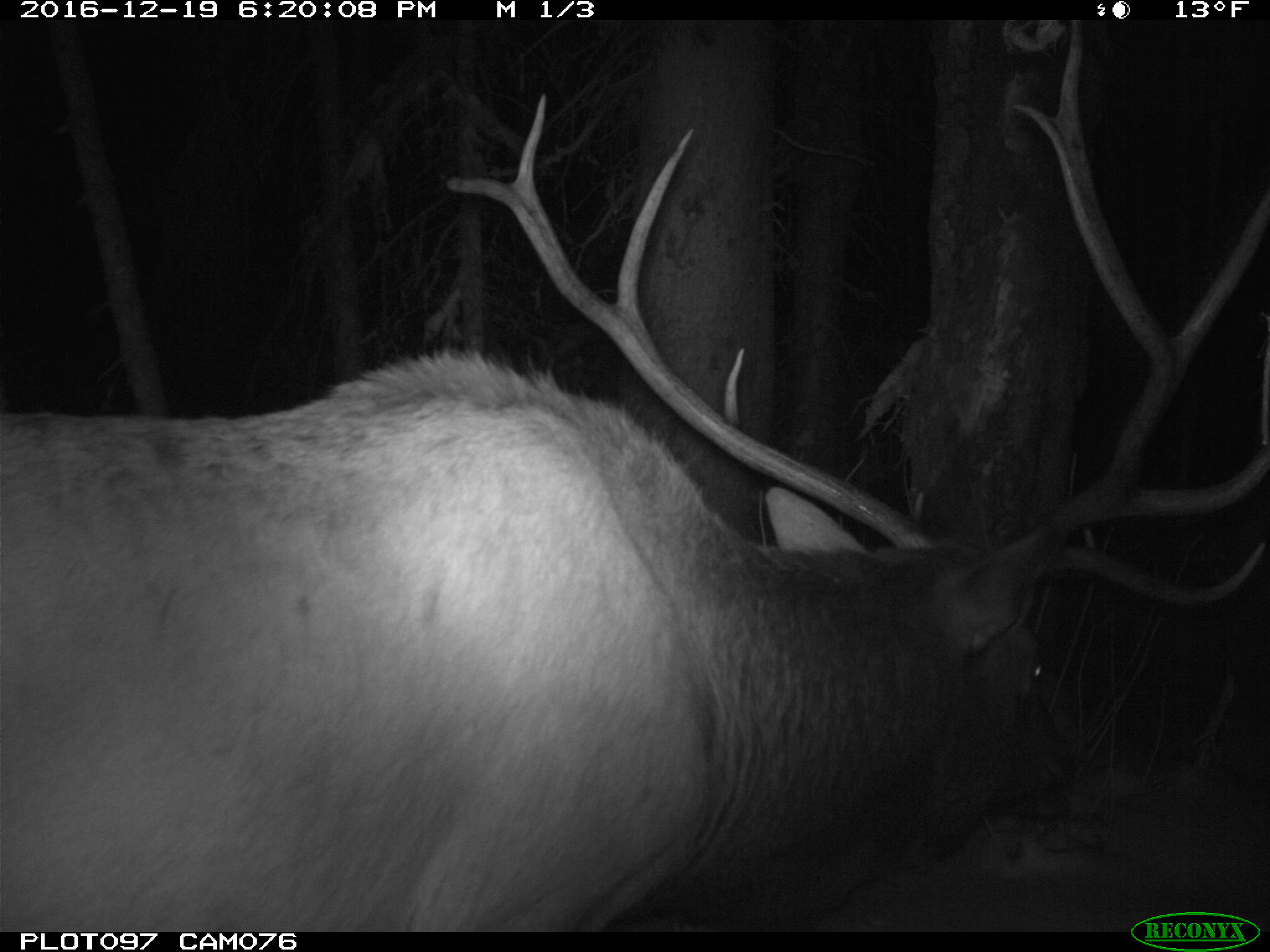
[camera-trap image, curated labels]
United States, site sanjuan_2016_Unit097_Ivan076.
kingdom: Animalia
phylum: Chordata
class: Mammalia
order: Artiodactyla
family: Cervidae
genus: Cervus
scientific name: Cervus elaphus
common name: red deer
Cervus elaphus (red deer).